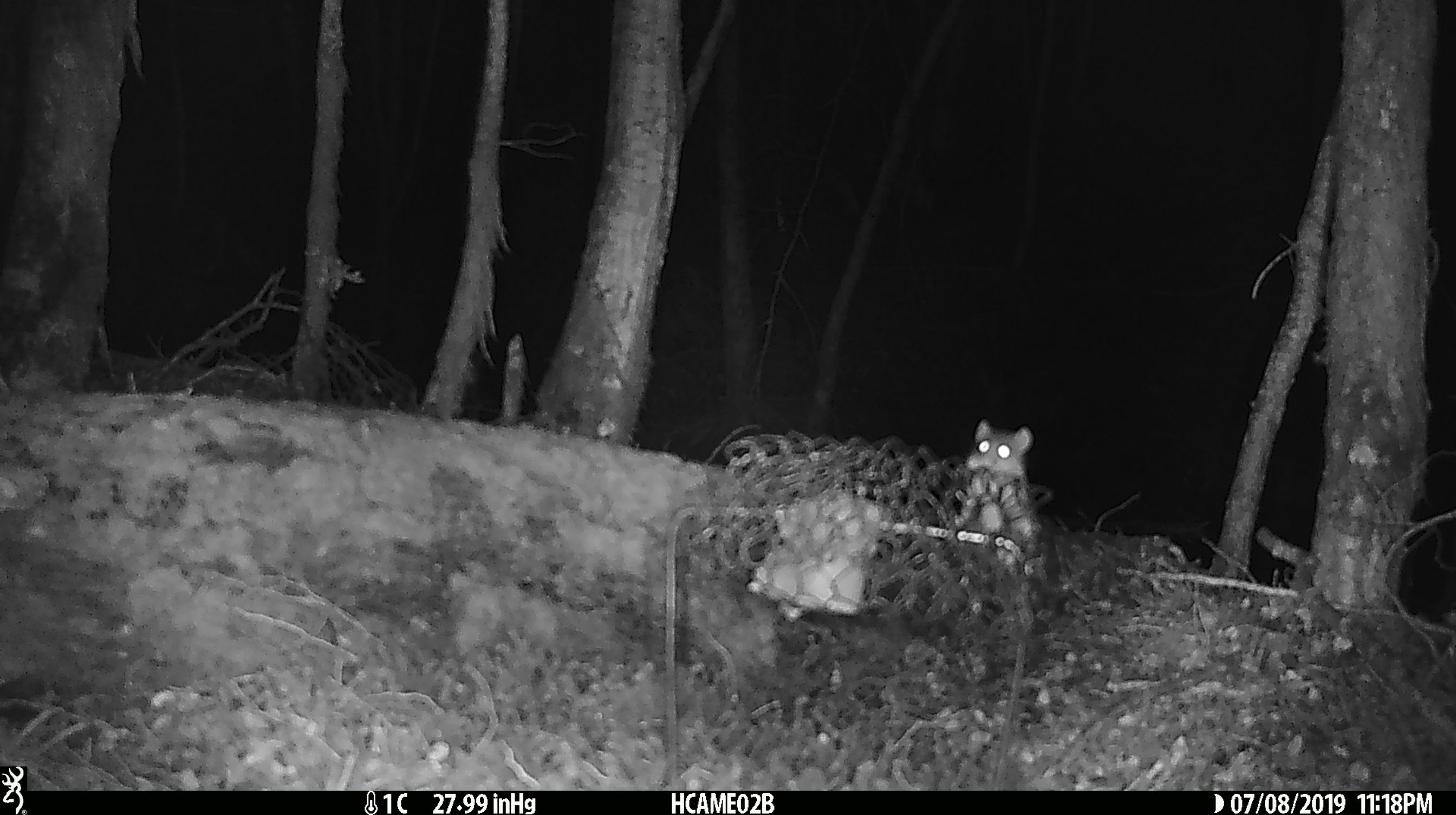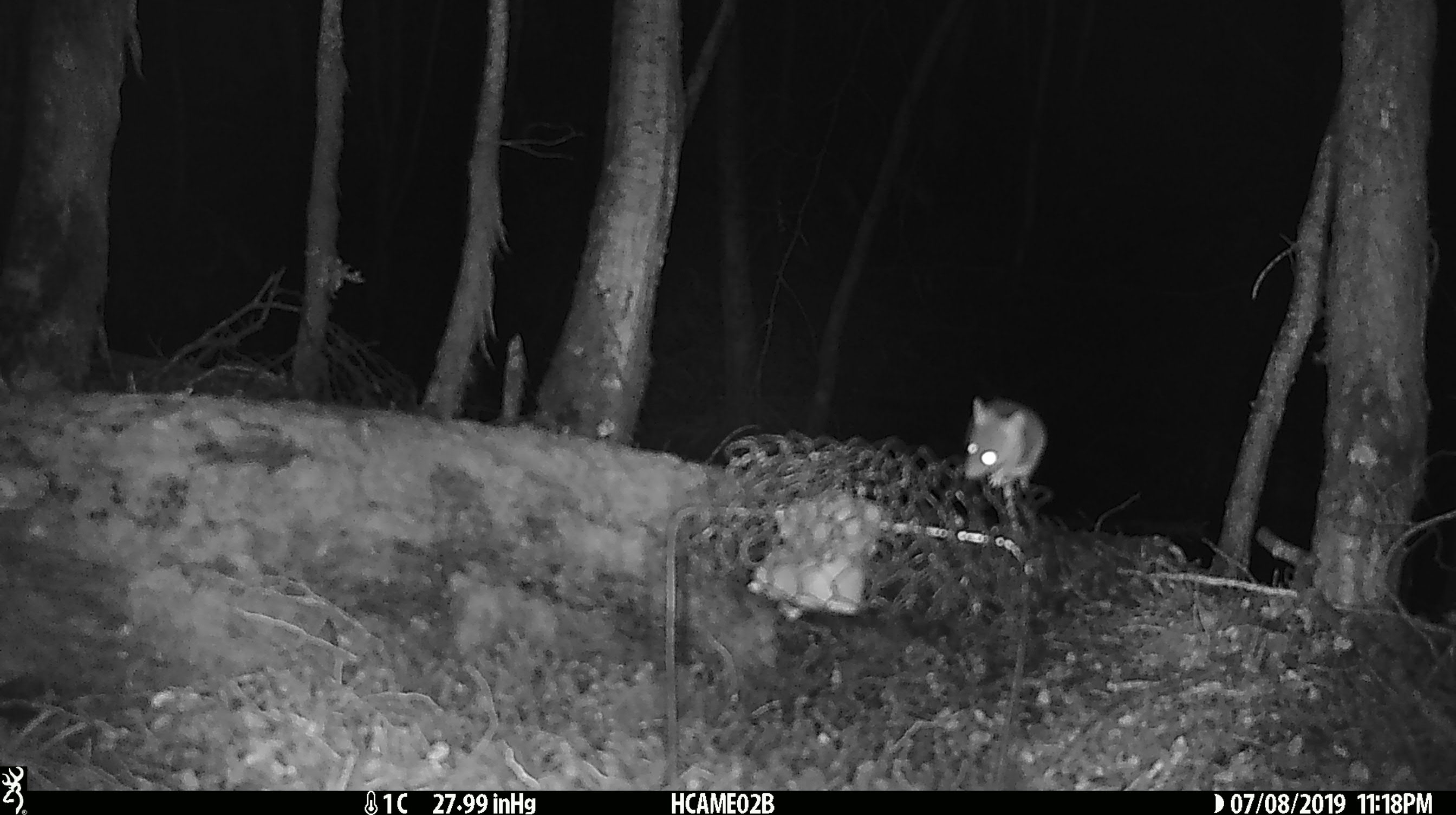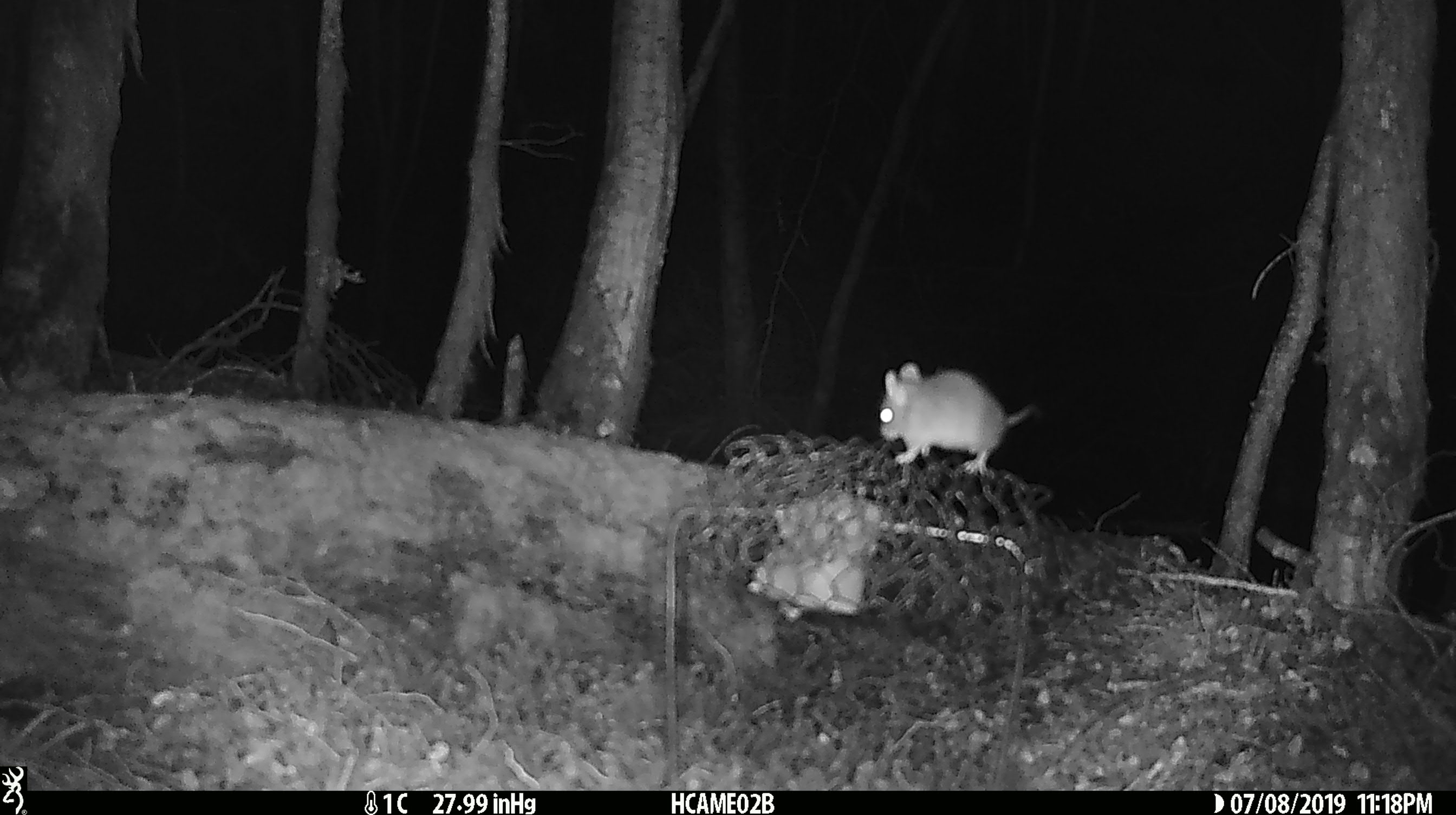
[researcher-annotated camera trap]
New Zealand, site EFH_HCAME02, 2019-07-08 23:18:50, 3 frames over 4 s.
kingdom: Animalia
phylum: Chordata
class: Mammalia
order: Rodentia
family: Muridae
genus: Mus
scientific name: Mus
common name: mouse